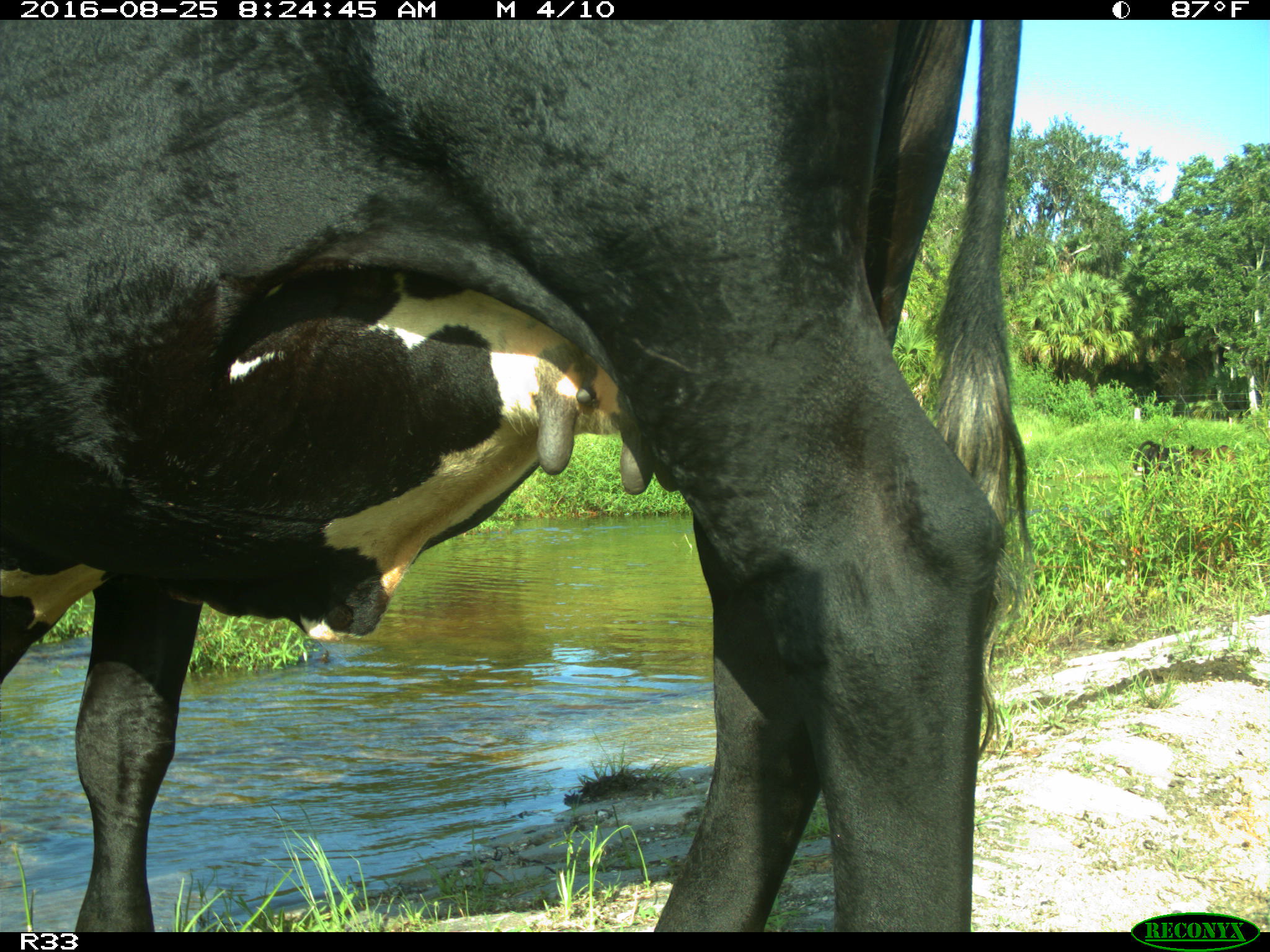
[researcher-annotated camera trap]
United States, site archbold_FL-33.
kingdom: Animalia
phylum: Chordata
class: Mammalia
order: Artiodactyla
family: Bovidae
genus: Bos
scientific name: Bos taurus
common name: domestic cow